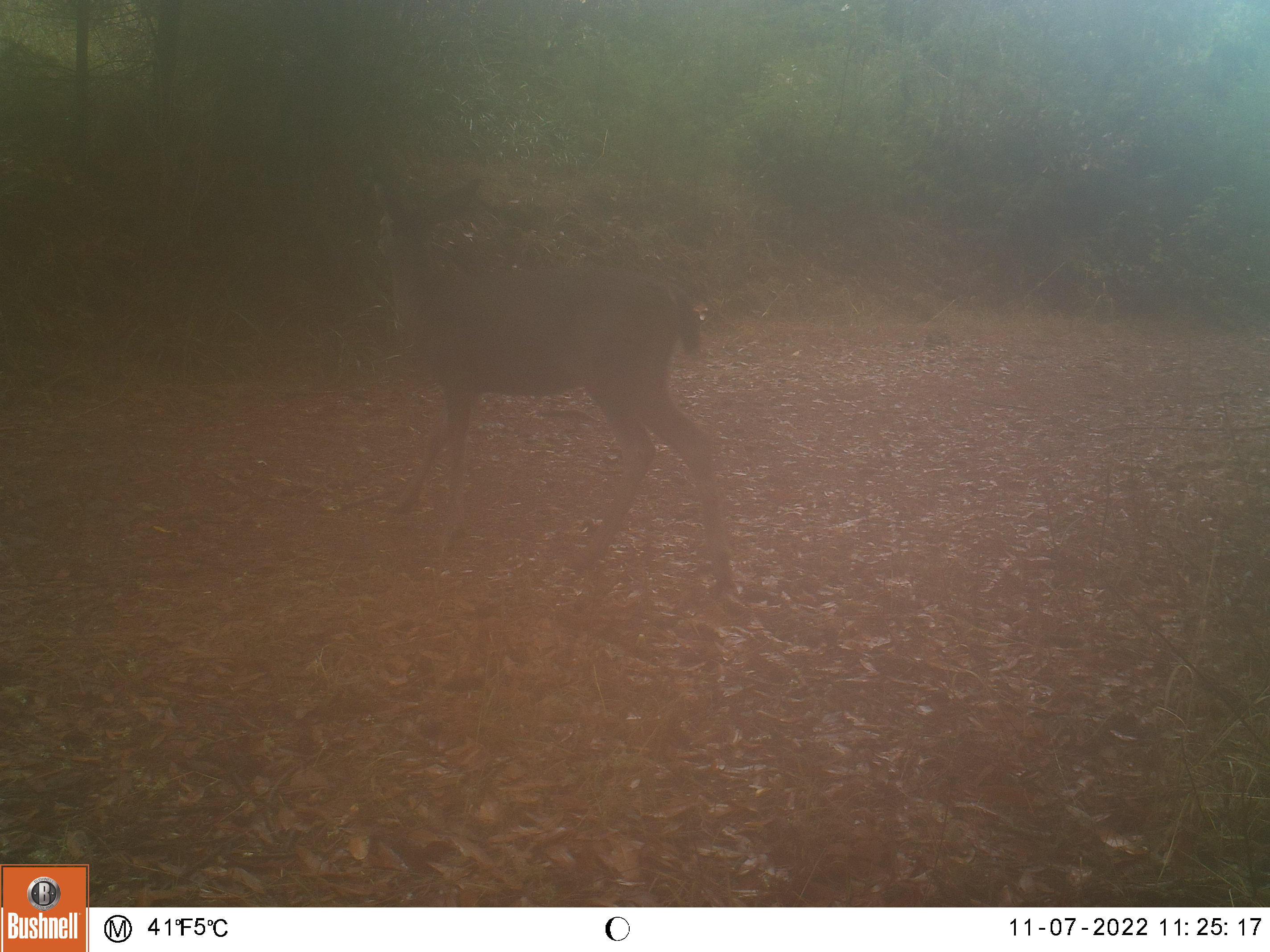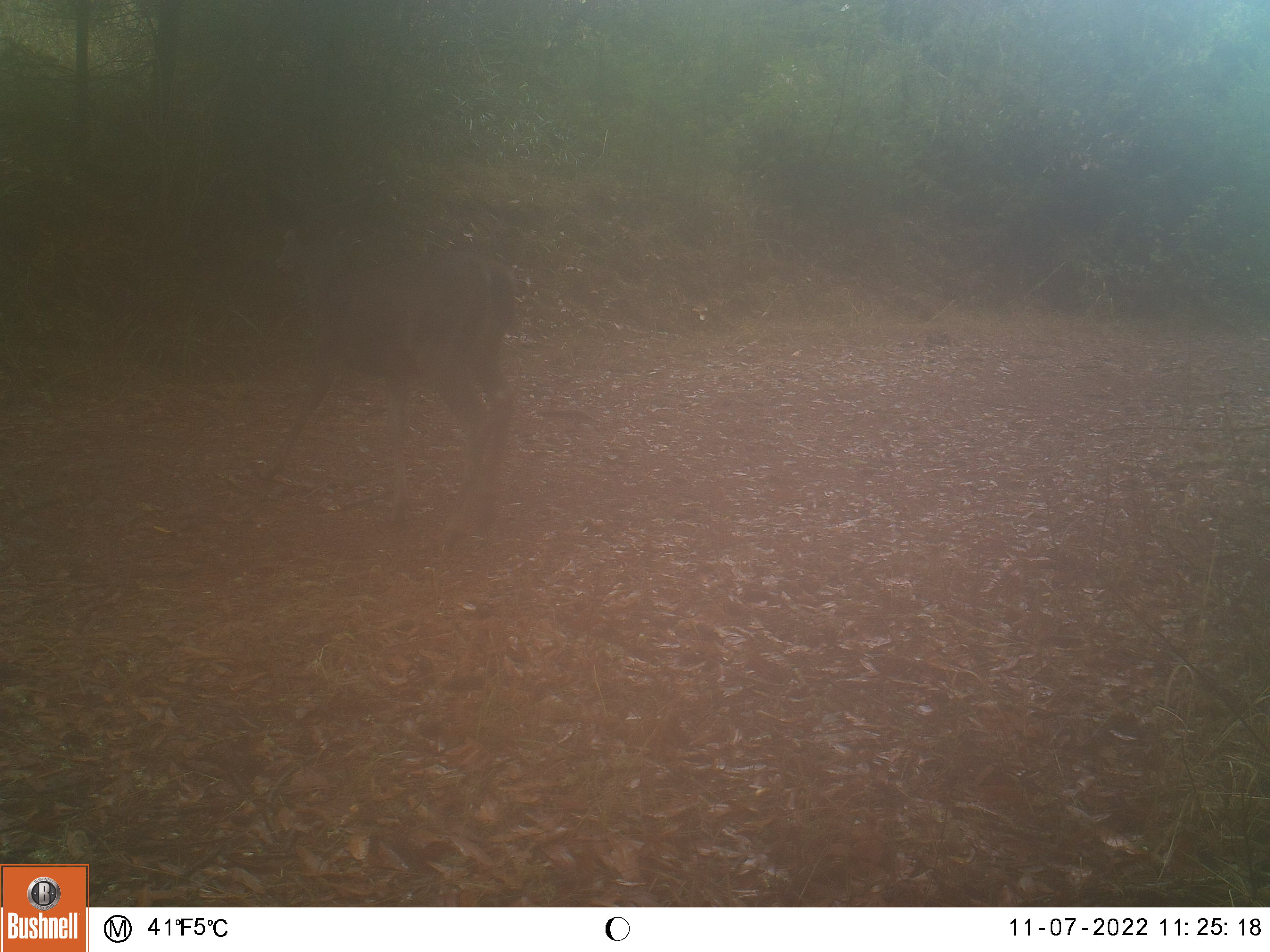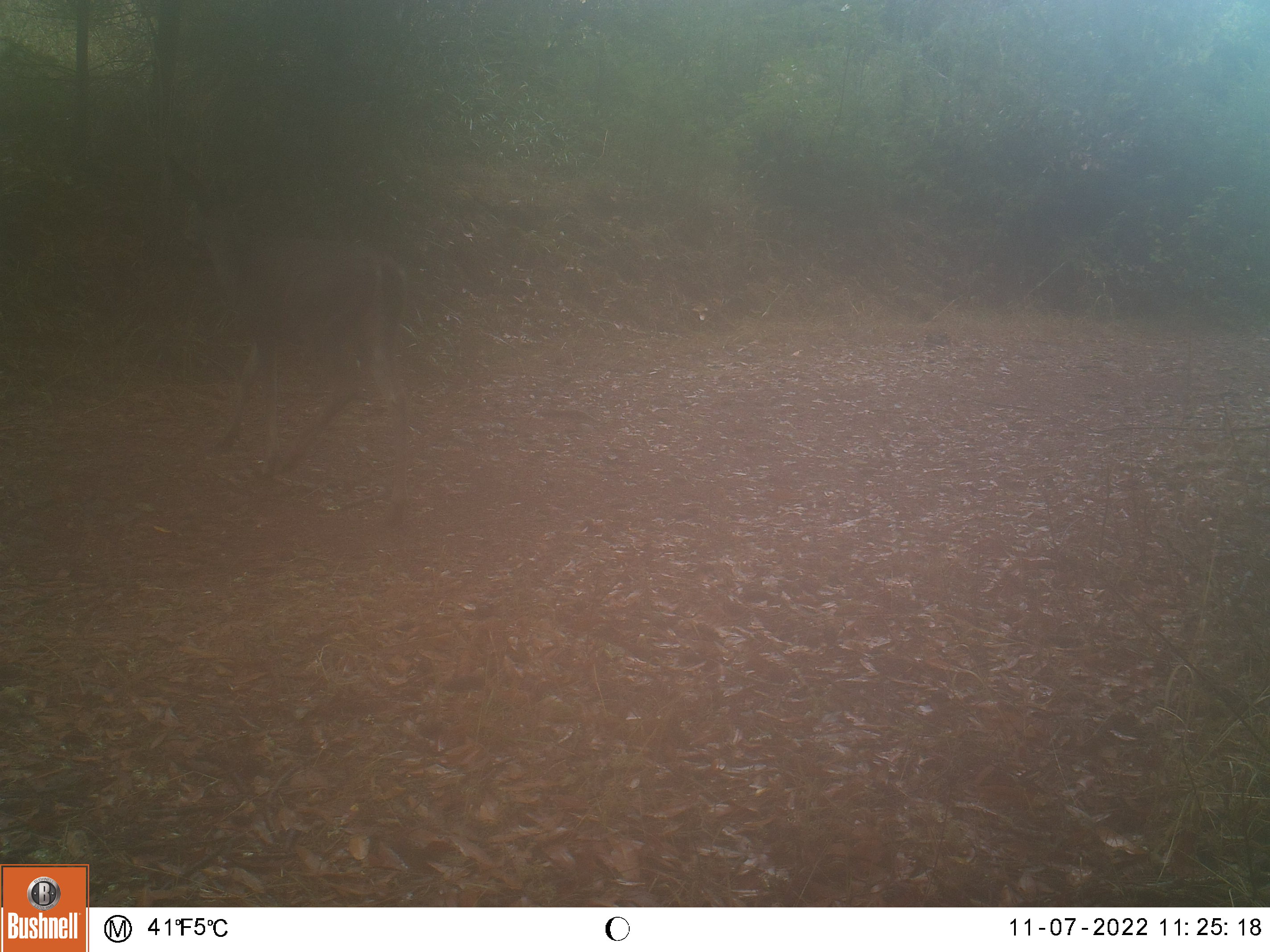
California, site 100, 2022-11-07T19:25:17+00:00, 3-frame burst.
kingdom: Animalia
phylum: Chordata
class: Mammalia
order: Artiodactyla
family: Cervidae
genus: Odocoileus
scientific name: Odocoileus hemionus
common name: mule deer